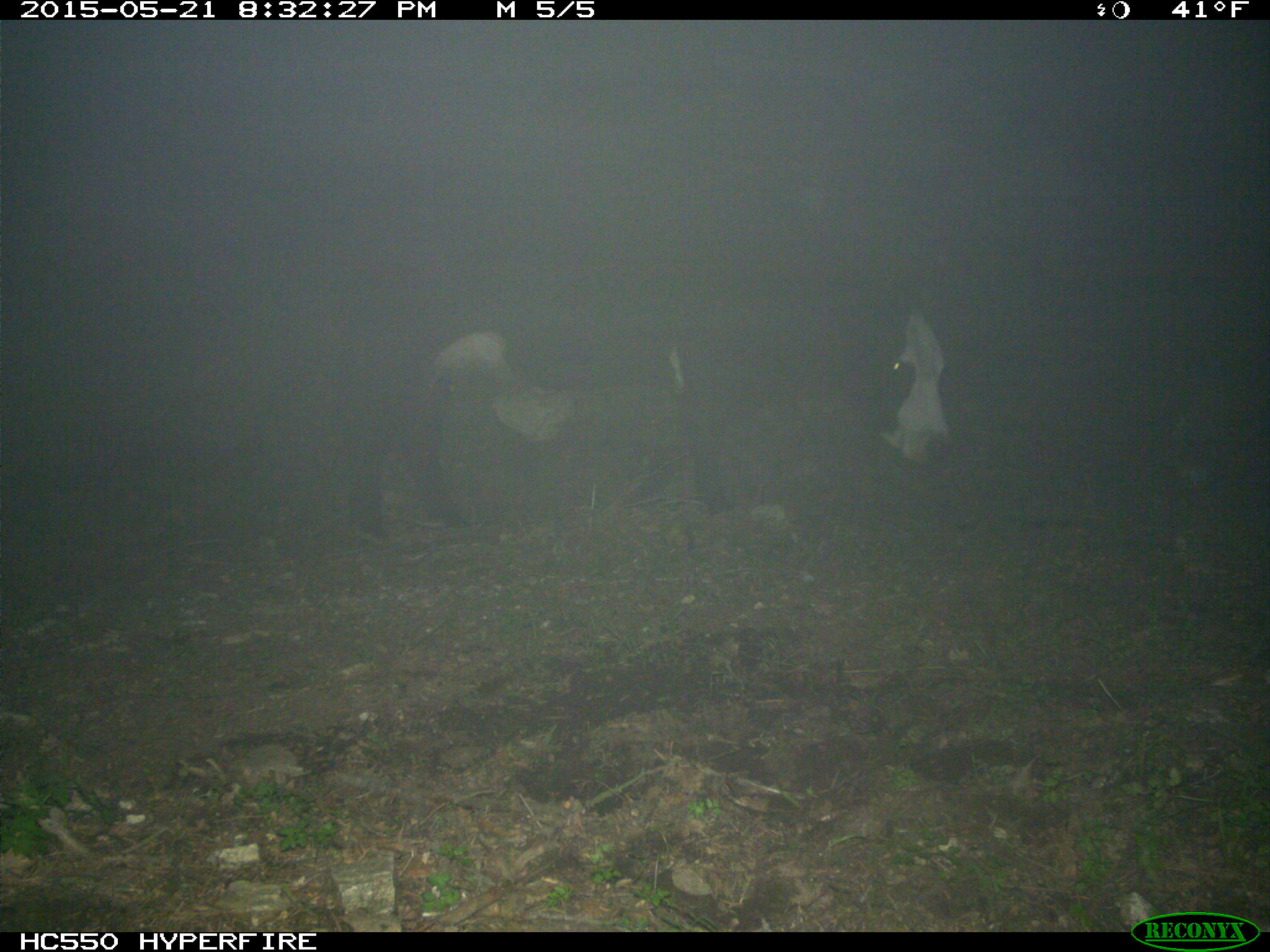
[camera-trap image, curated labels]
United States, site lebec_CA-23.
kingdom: Animalia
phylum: Chordata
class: Mammalia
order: Artiodactyla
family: Bovidae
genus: Bos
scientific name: Bos taurus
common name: domestic cow